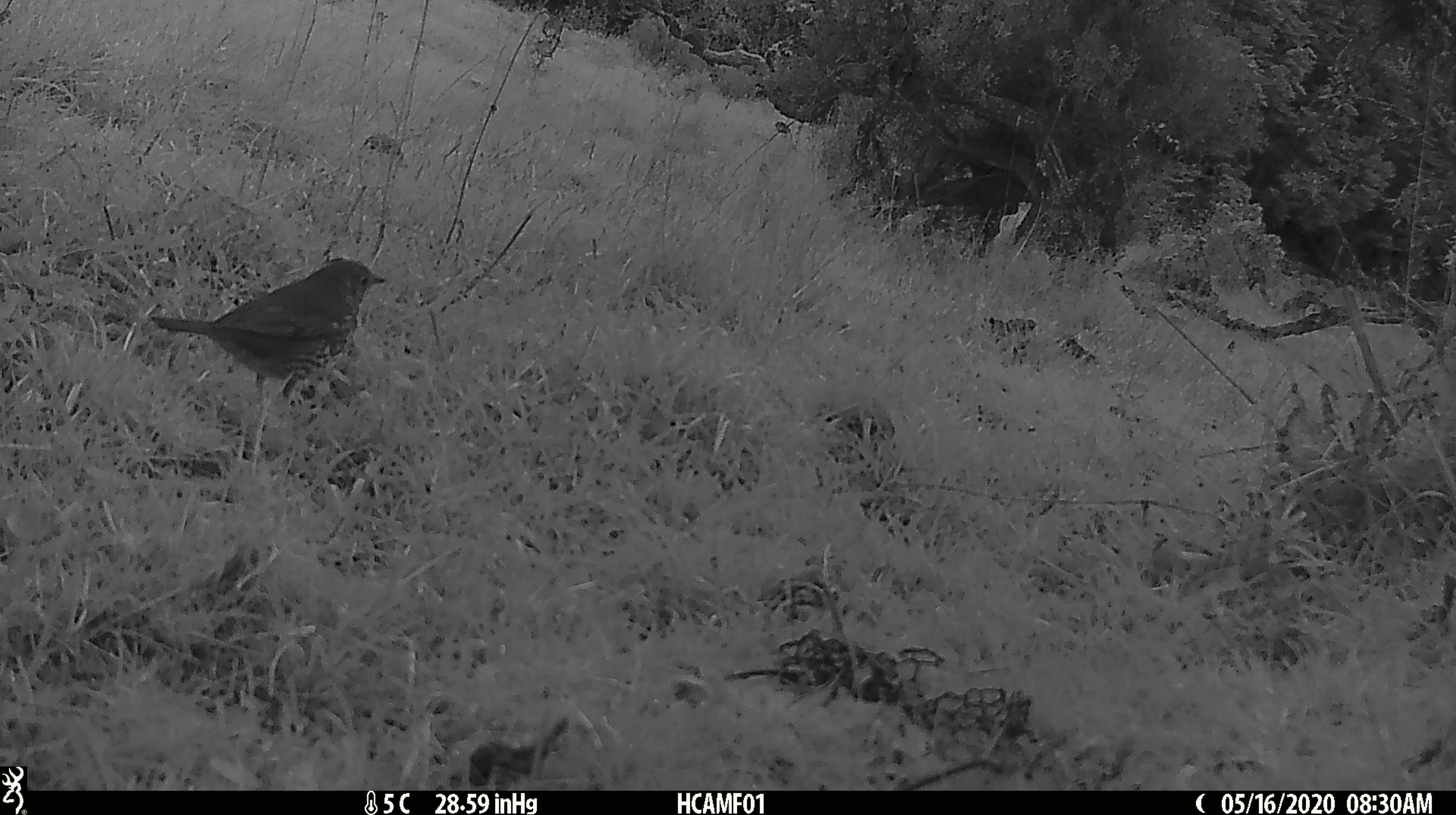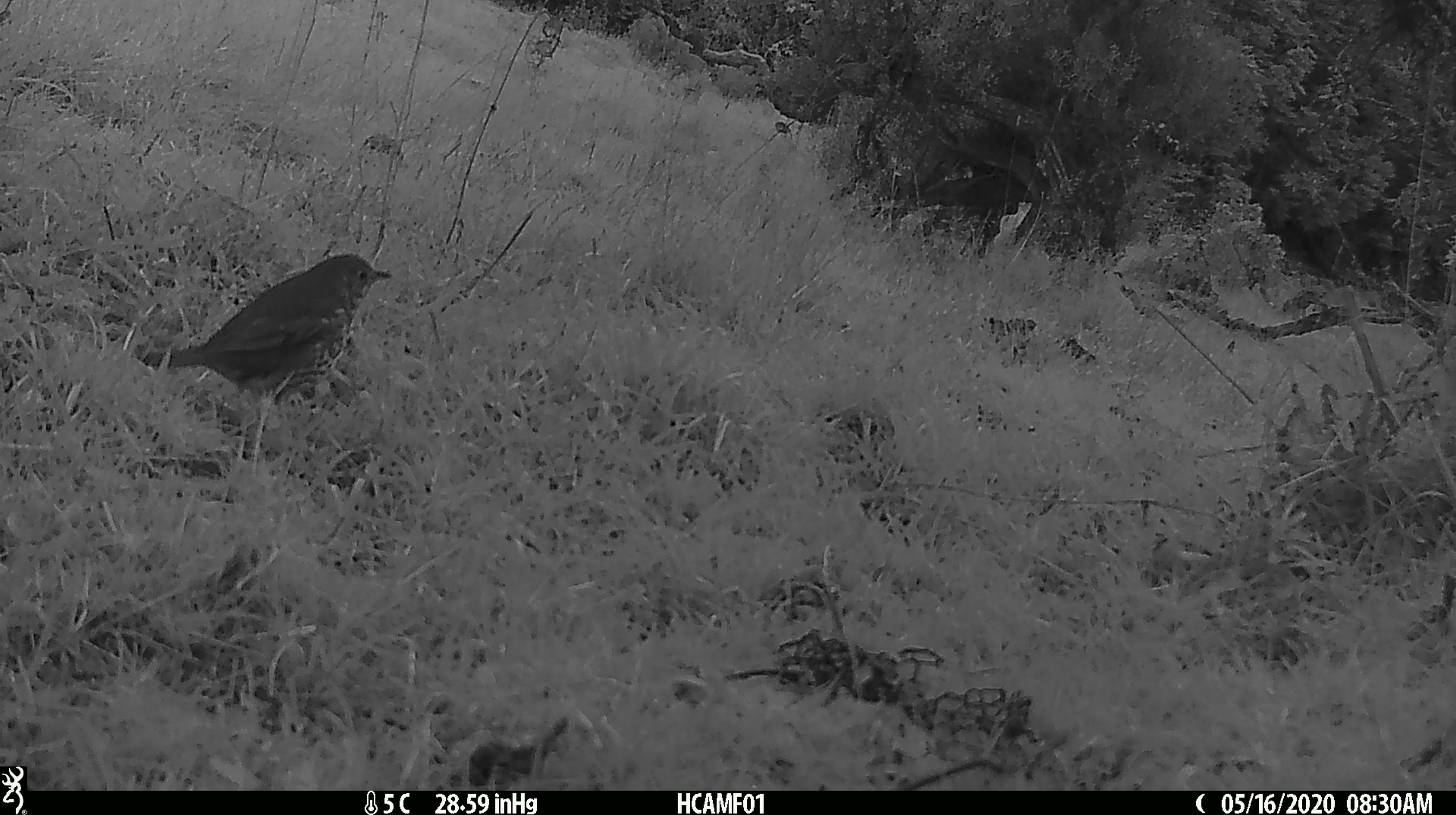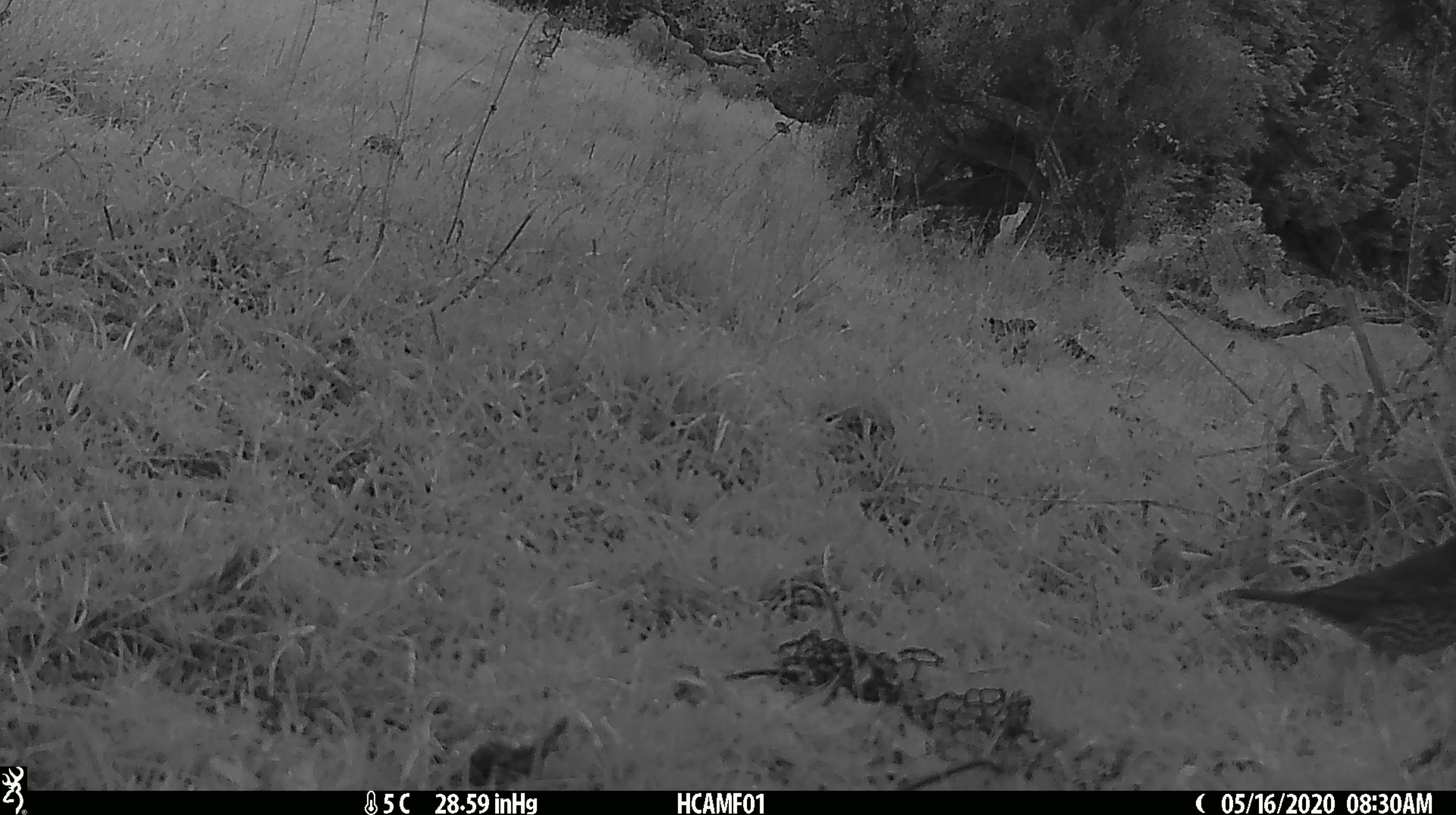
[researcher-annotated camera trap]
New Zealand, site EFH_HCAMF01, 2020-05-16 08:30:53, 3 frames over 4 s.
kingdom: Animalia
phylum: Chordata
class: Aves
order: Passeriformes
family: Turdidae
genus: Turdus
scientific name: Turdus philomelos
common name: song thrush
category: thrush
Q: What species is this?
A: Thrush (song thrush) (Turdus philomelos).